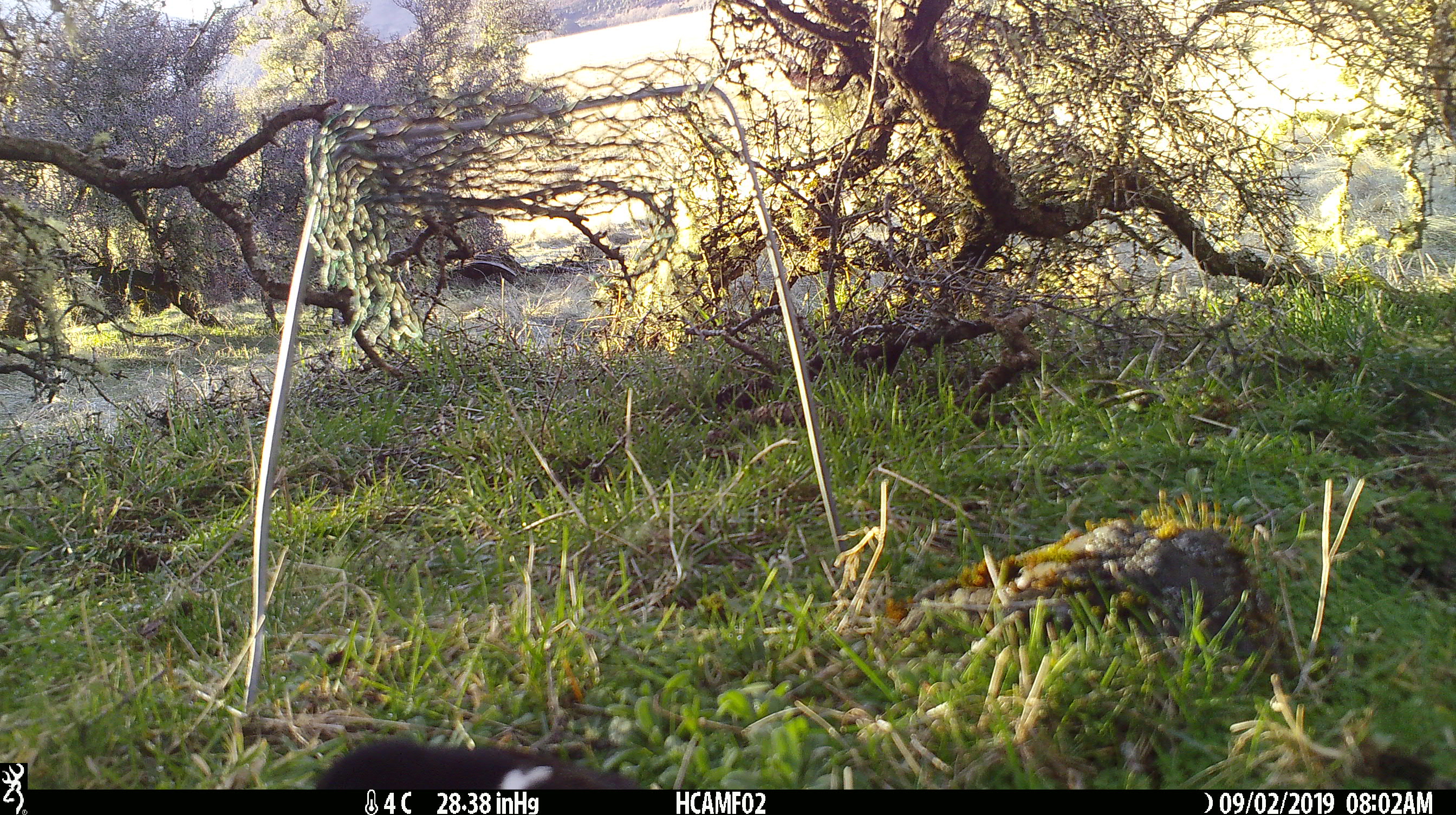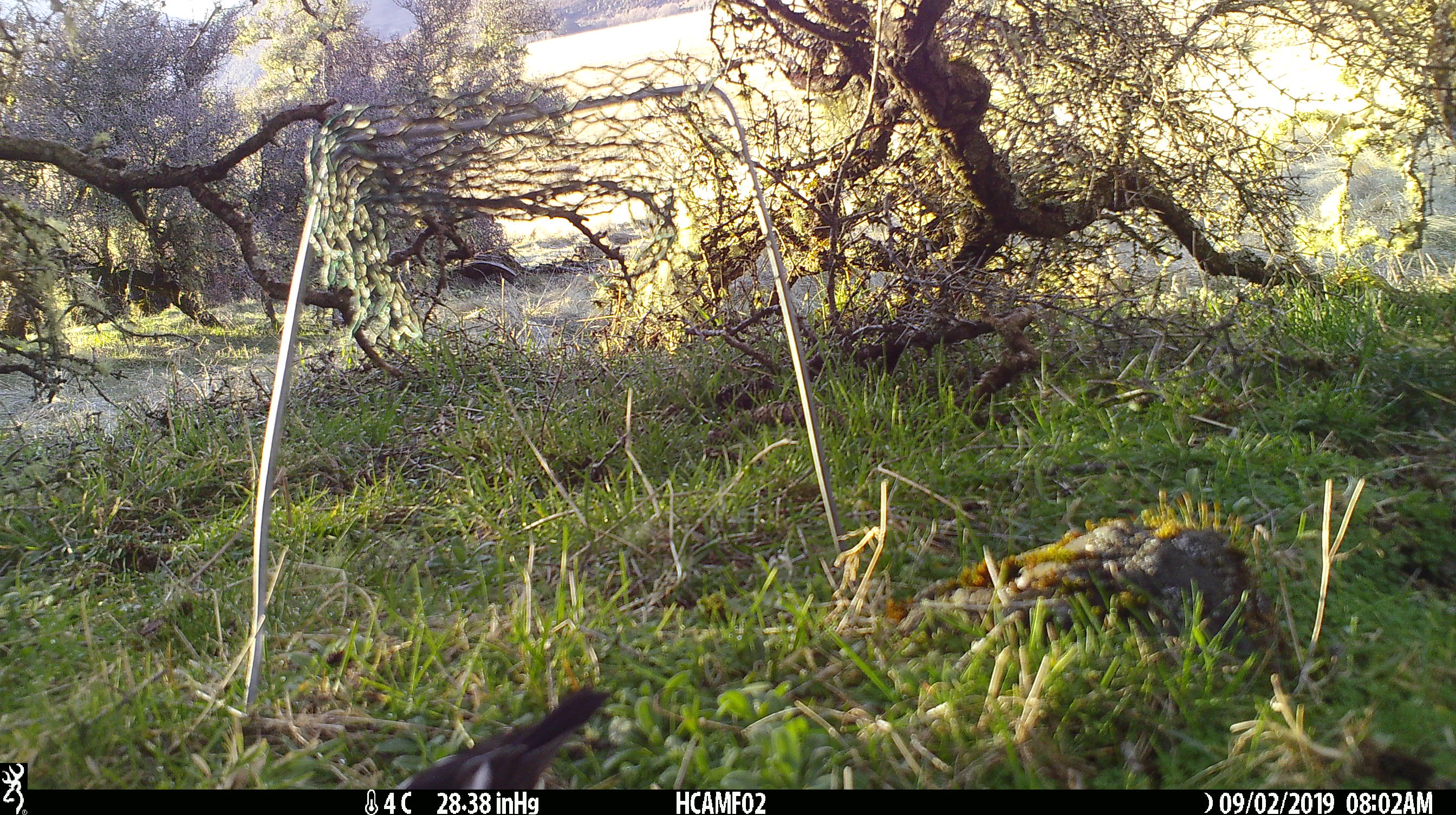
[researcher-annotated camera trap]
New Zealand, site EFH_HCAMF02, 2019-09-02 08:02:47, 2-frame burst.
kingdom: Animalia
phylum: Chordata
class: Aves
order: Passeriformes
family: Petroicidae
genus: Petroica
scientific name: Petroica macrocephala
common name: tomtit